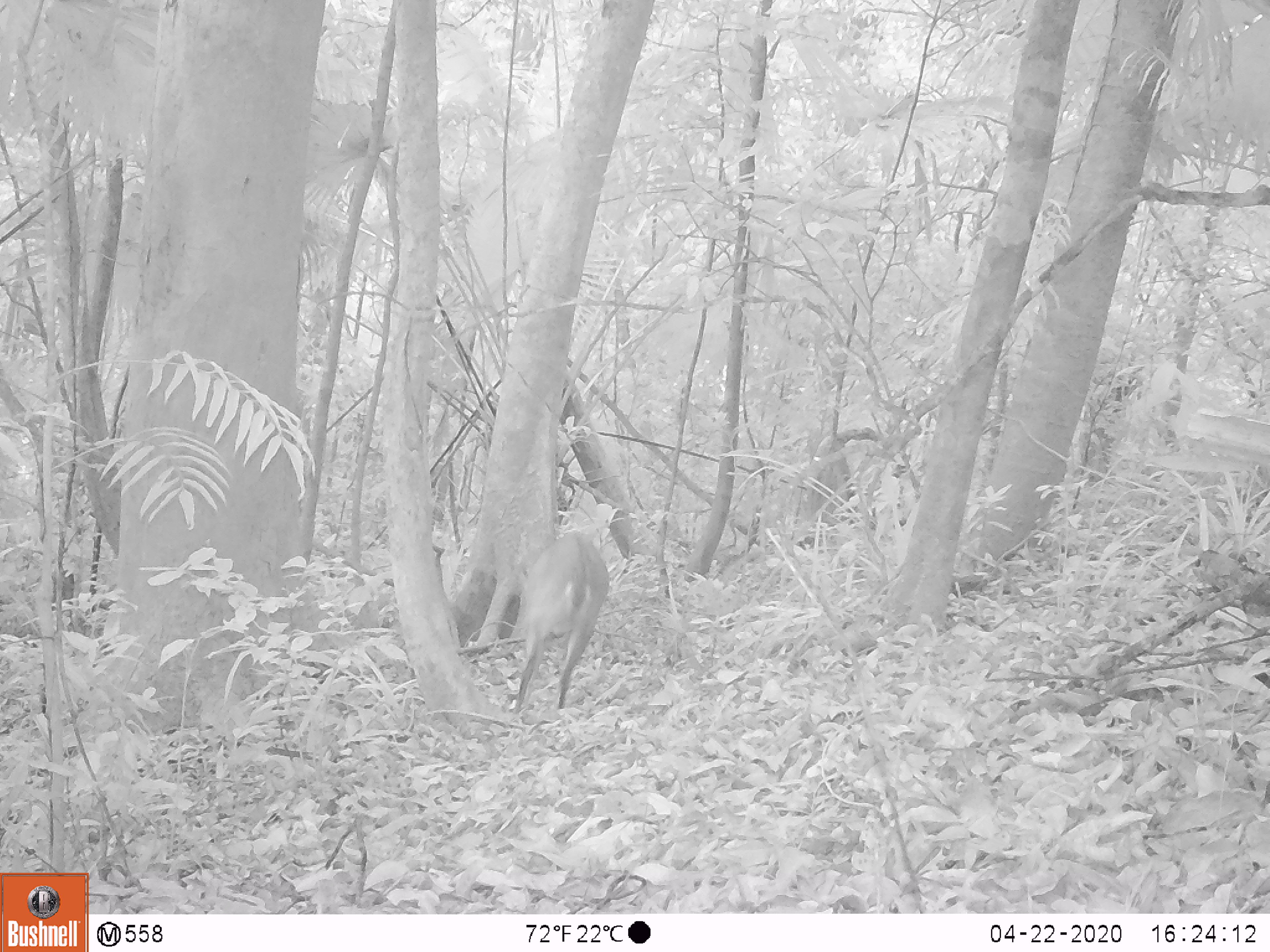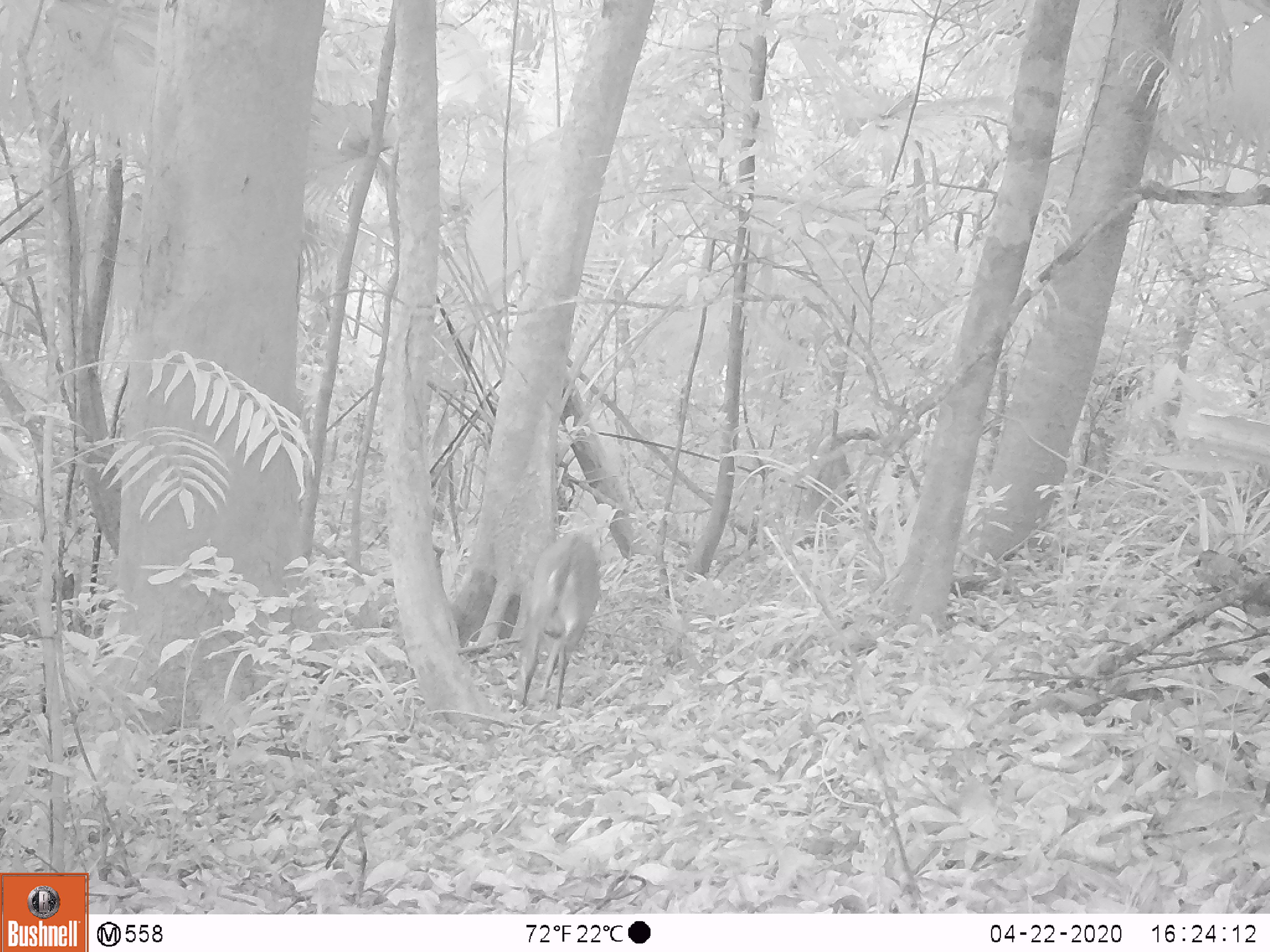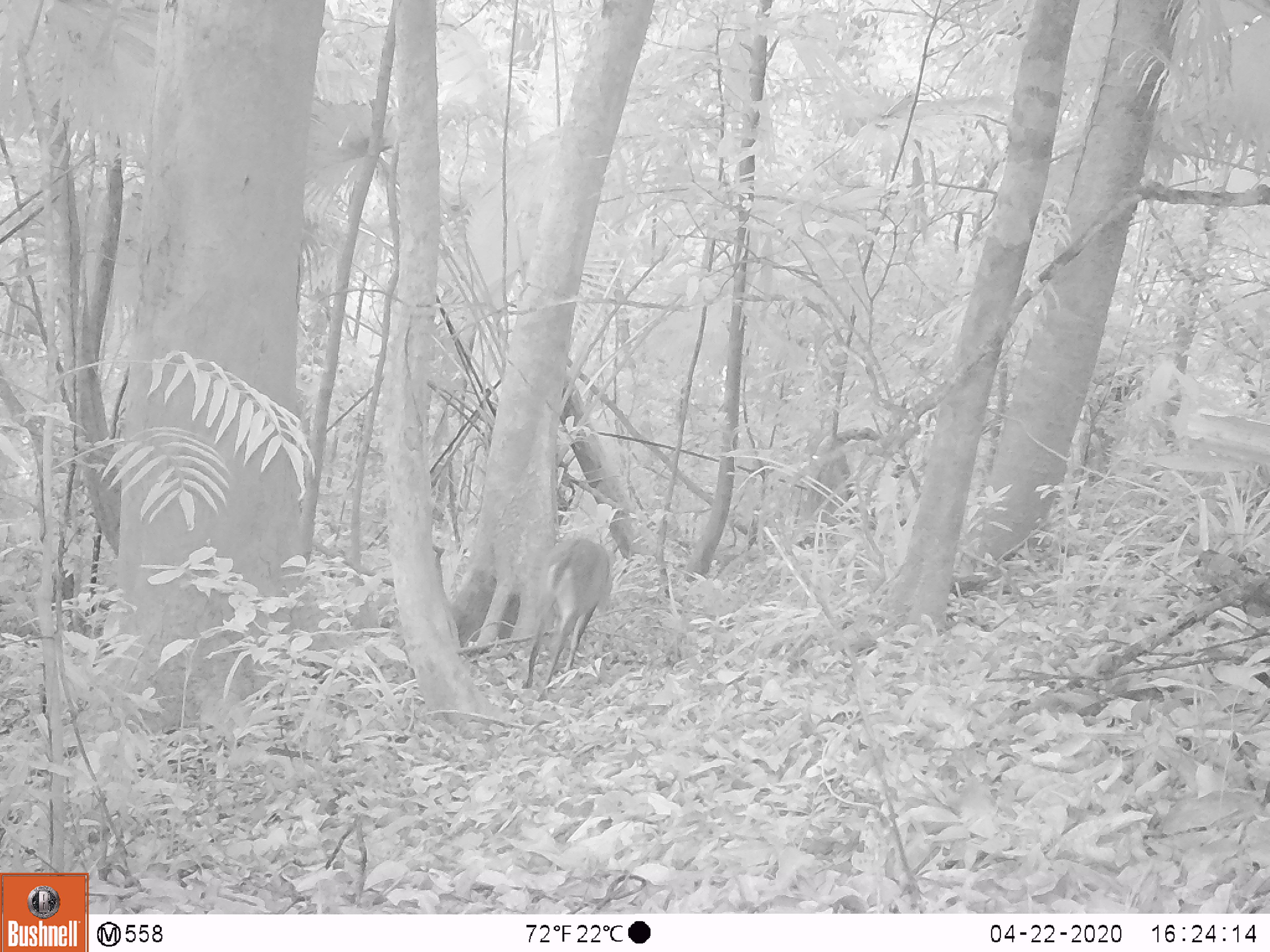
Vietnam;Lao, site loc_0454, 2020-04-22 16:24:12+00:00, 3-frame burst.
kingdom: Animalia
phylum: Chordata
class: Mammalia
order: Artiodactyla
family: Cervidae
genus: Muntiacus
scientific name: Muntiacus vuquangensis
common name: large-antlered muntjac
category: large antlered muntjac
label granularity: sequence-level